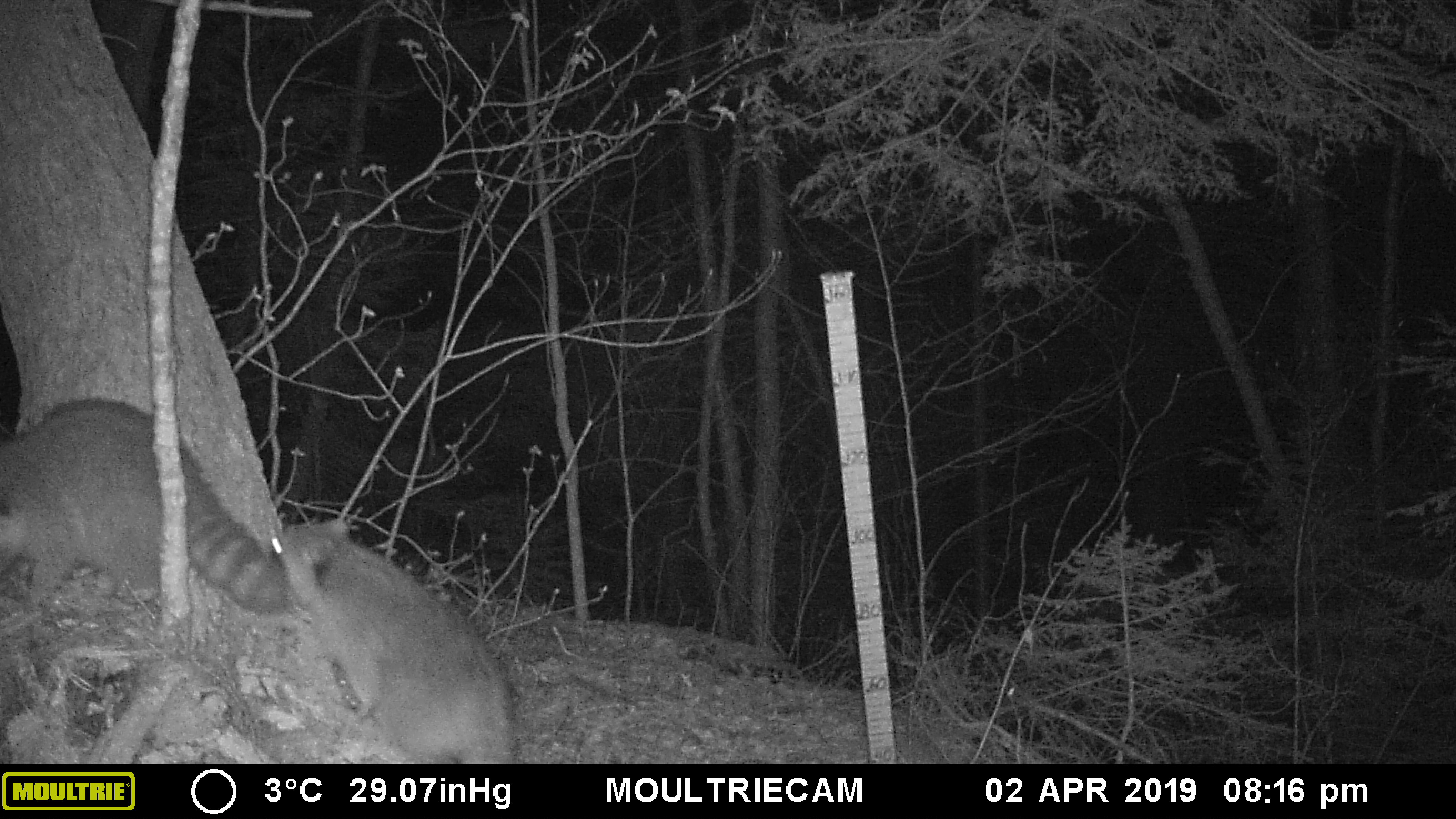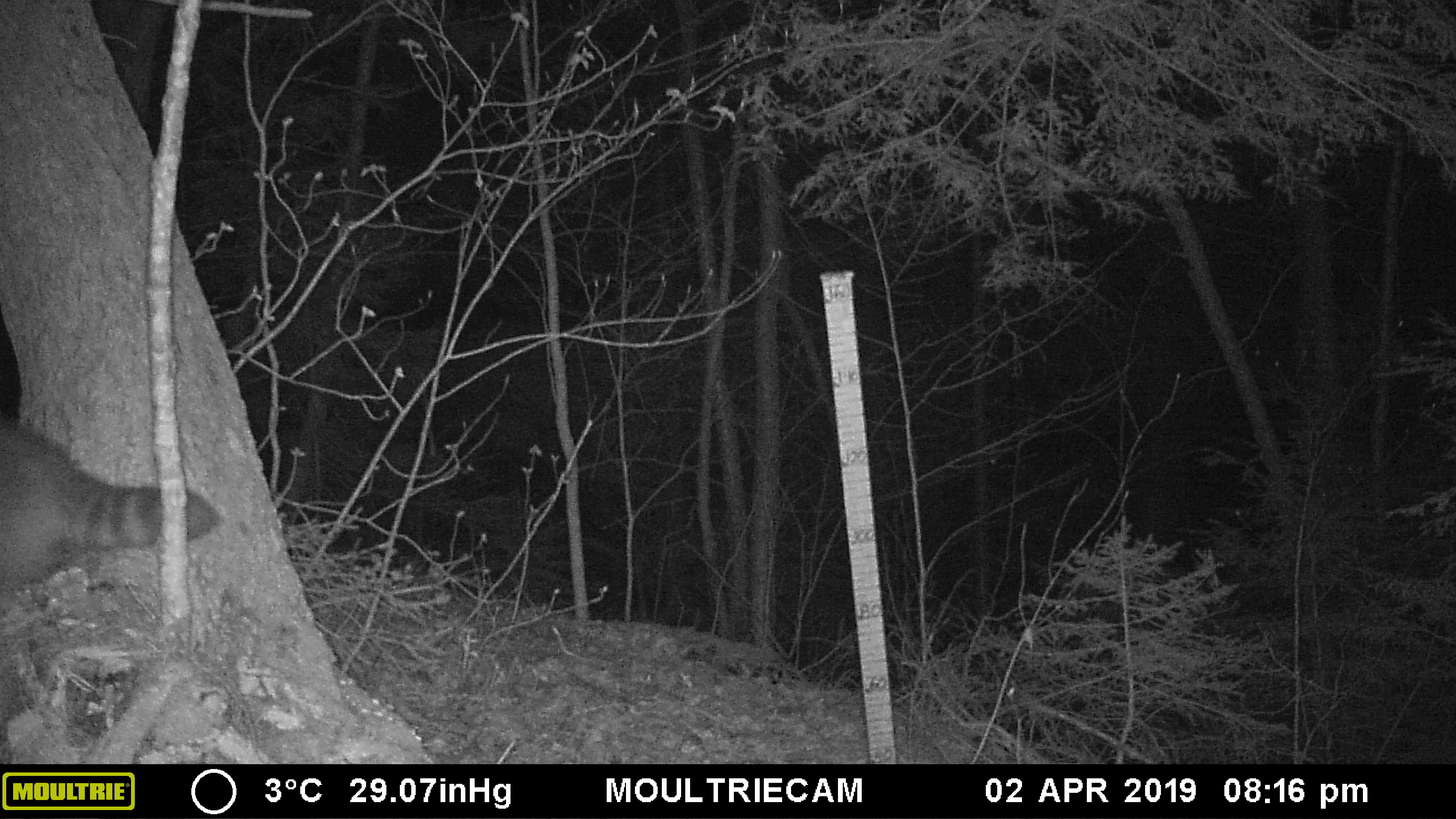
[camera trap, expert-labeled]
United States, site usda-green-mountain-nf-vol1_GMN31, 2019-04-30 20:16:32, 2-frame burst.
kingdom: Animalia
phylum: Chordata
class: Mammalia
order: Carnivora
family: Procyonidae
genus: Procyon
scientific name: Procyon lotor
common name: raccoon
Raccoon (Procyon lotor).